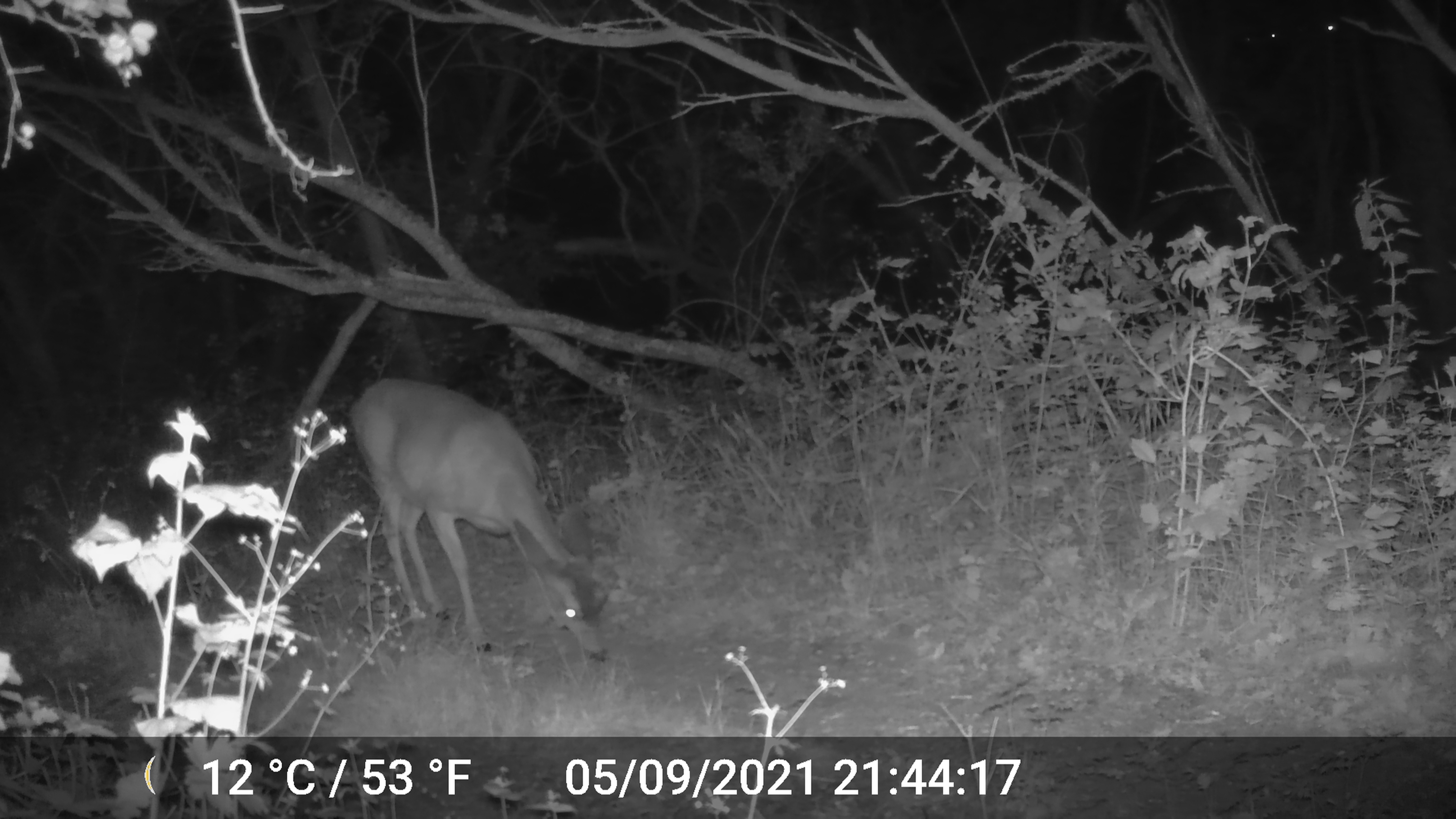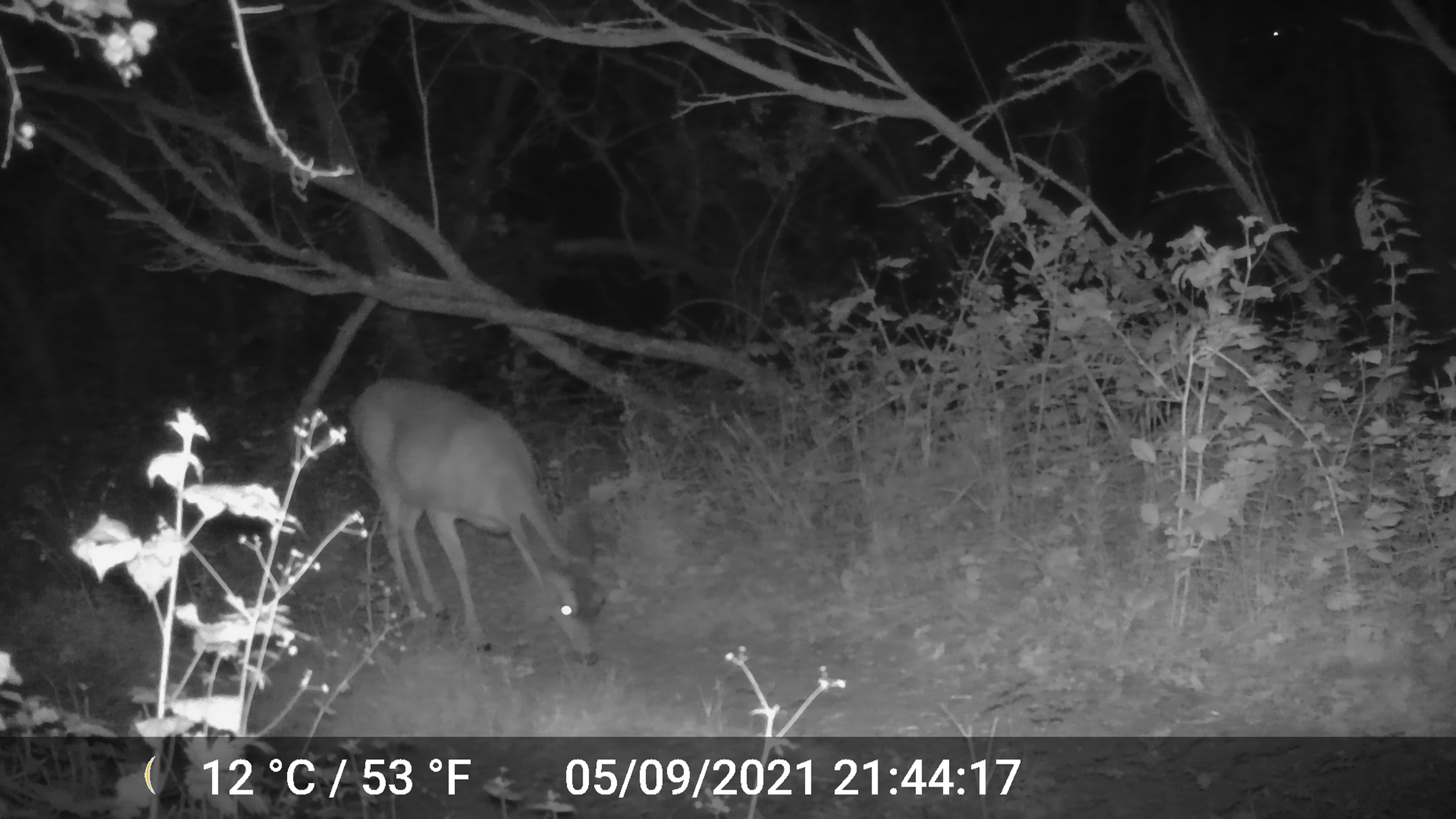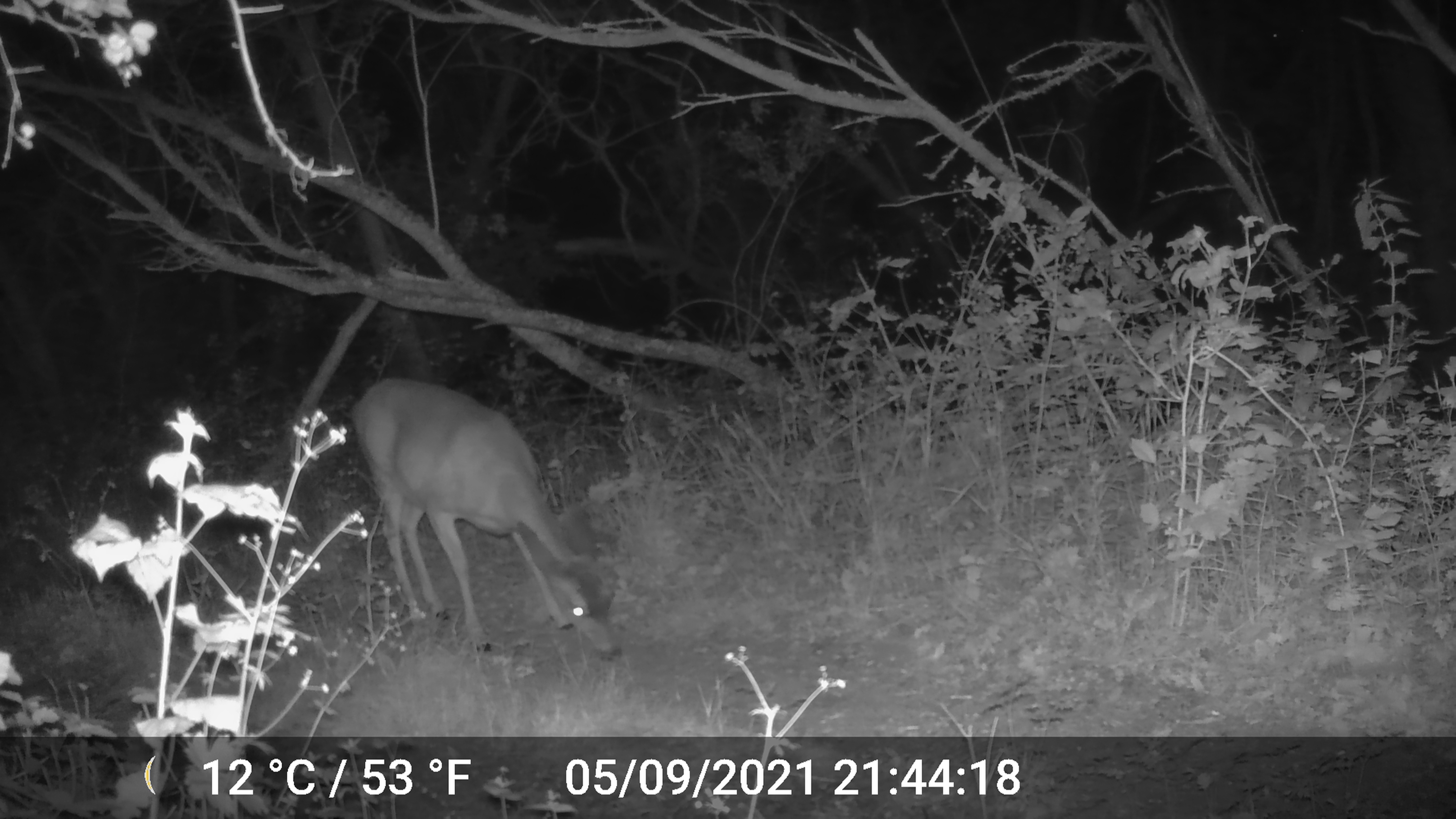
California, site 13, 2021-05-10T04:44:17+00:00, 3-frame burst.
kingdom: Animalia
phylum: Chordata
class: Mammalia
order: Artiodactyla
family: Cervidae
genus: Odocoileus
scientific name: Odocoileus hemionus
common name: mule deer